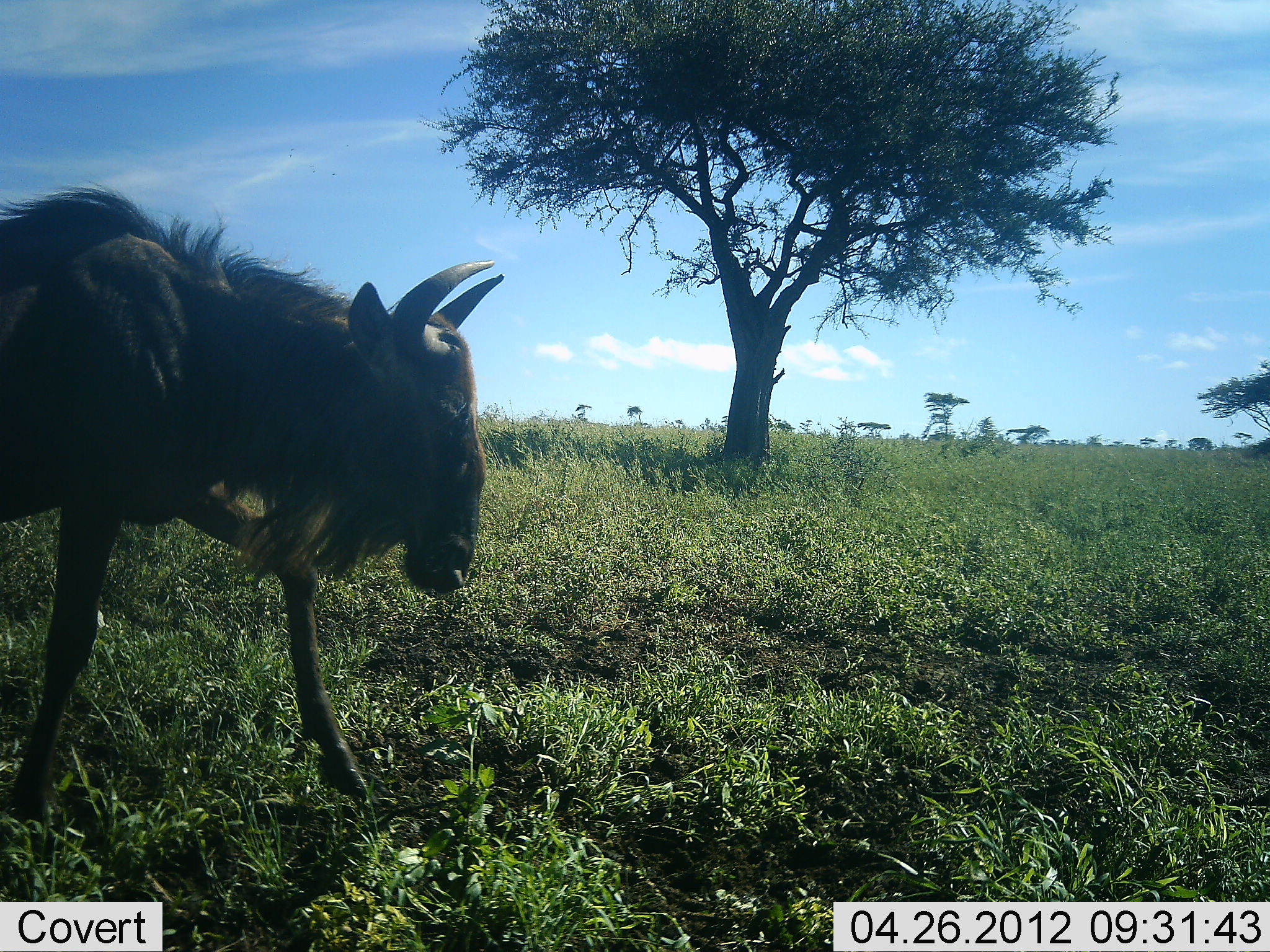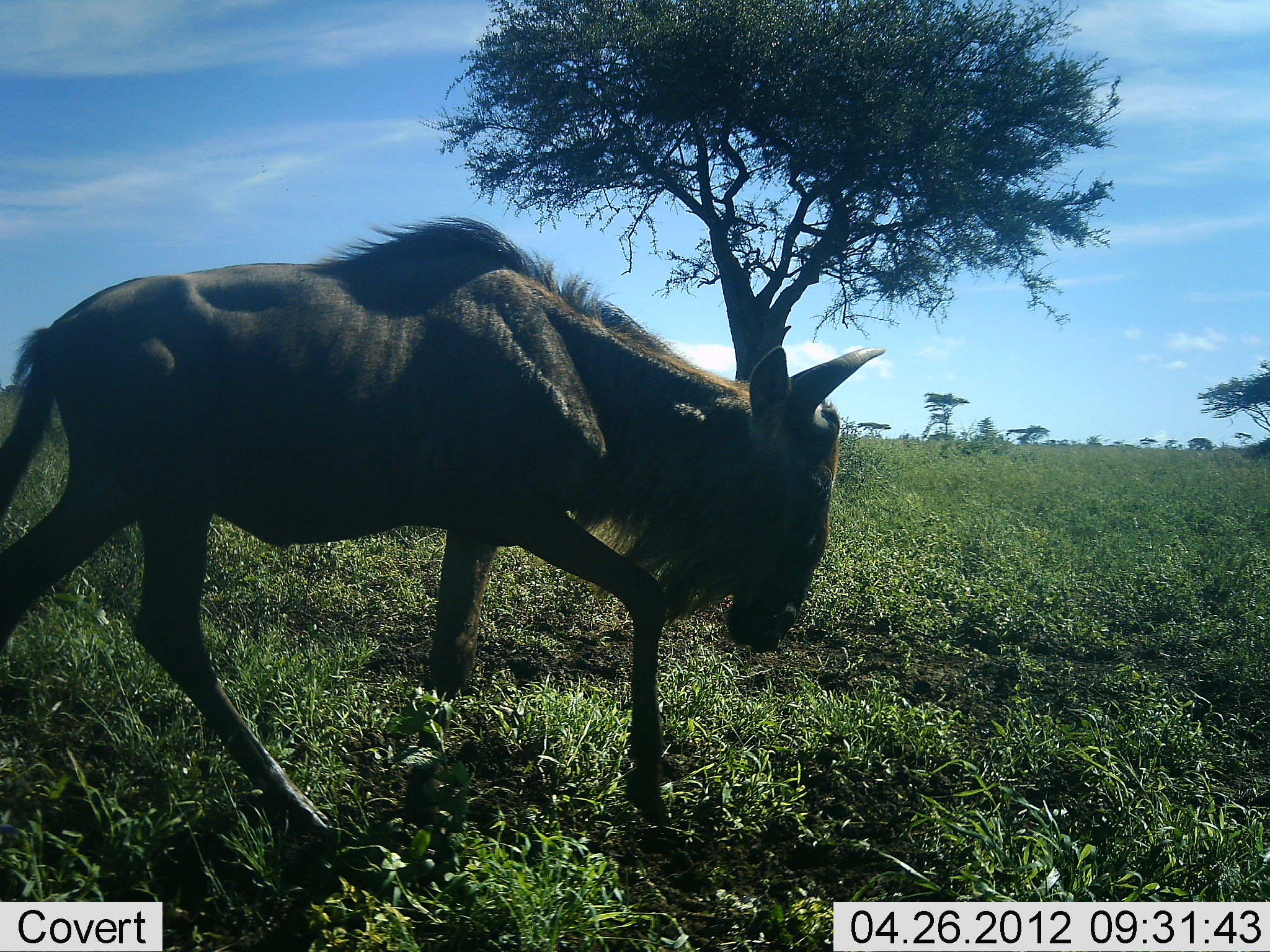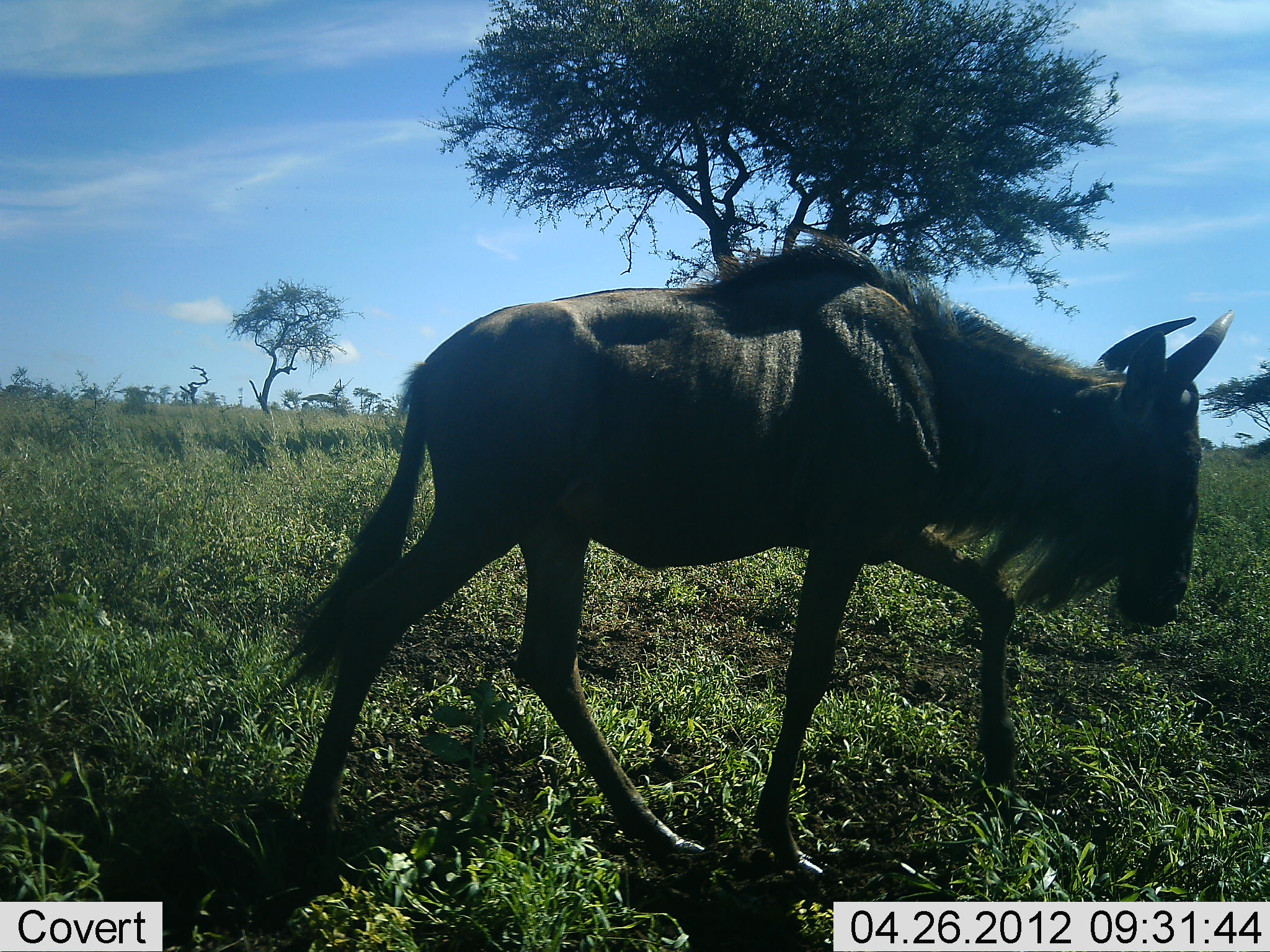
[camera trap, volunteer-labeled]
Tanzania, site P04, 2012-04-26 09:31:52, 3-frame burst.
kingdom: Animalia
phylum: Chordata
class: Mammalia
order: Artiodactyla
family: Bovidae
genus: Connochaetes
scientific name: Connochaetes taurinus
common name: blue wildebeest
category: wildebeest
Wildebeest (blue wildebeest) (Connochaetes taurinus), count 1. Behavior (volunteer vote fractions): standing 6%, resting 0%, moving 100%, interacting 0%. Young present (vote fraction): 0%. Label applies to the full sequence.